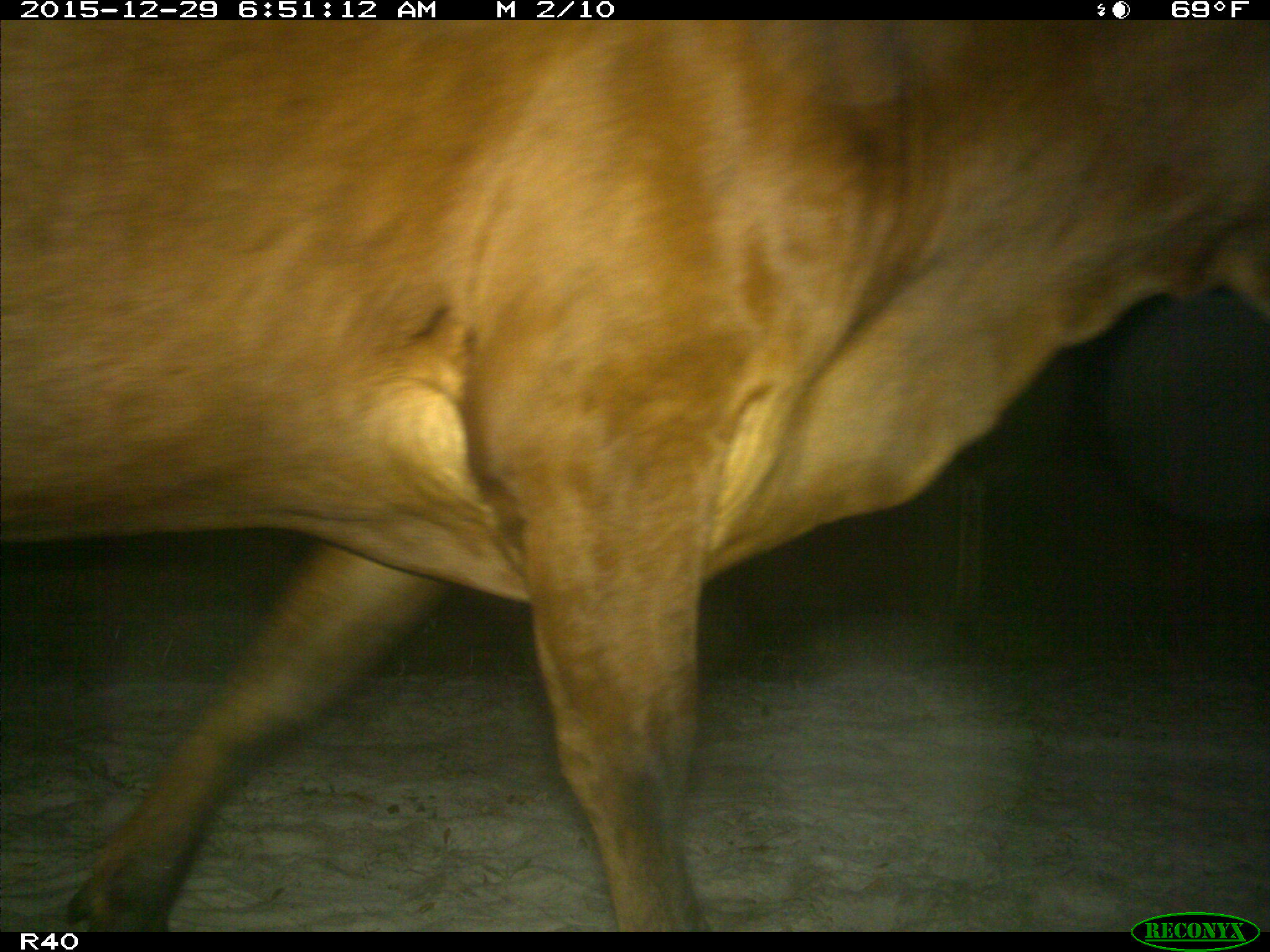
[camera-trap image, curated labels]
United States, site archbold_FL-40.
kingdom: Animalia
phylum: Chordata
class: Mammalia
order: Artiodactyla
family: Bovidae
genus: Bos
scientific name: Bos taurus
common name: domestic cow